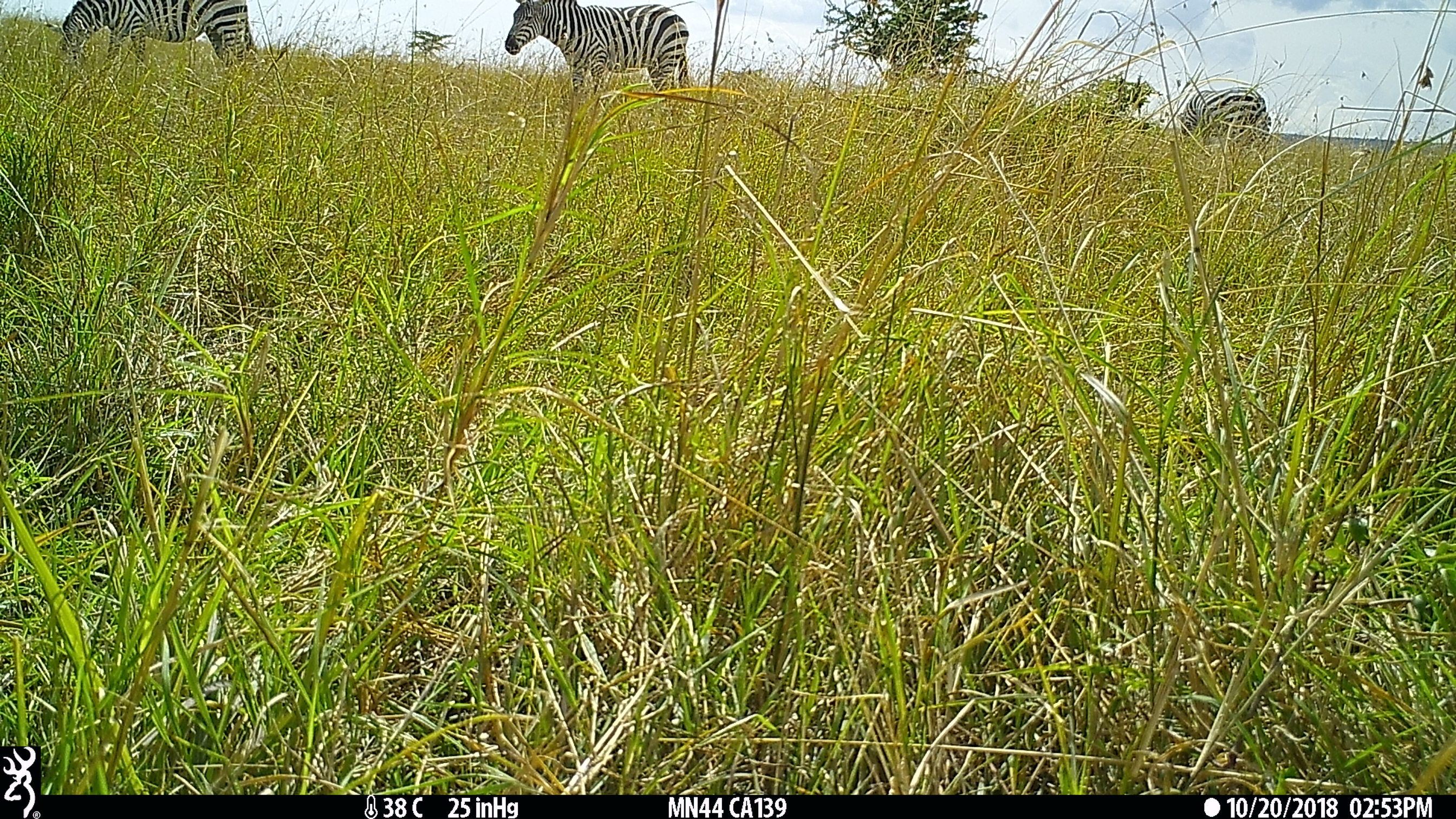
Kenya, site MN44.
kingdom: Animalia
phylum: Chordata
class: Mammalia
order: Perissodactyla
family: Equidae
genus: Equus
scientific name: Equus quagga burchellii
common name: burchell's zebra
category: zebra